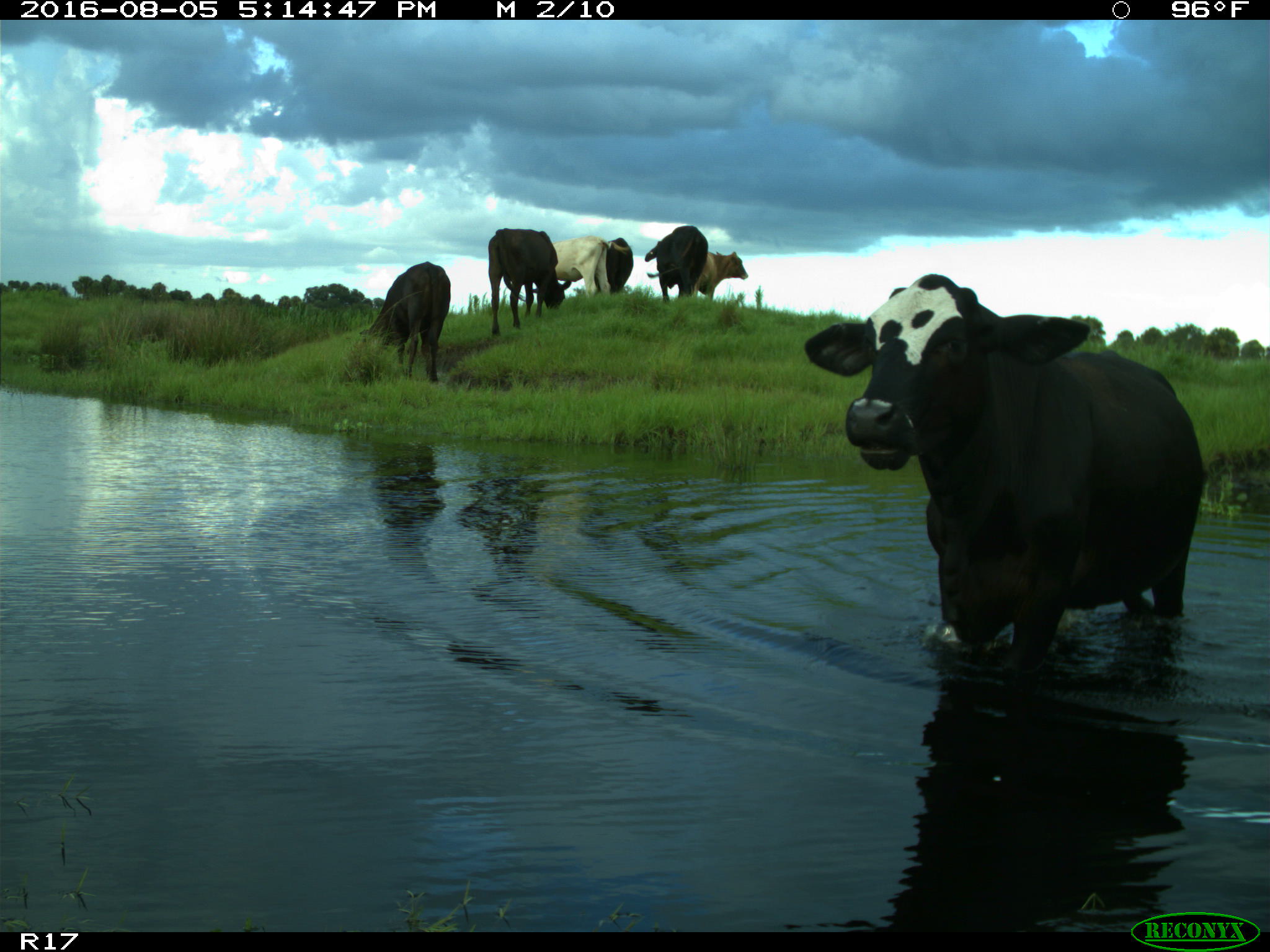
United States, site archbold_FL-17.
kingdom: Animalia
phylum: Chordata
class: Mammalia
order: Artiodactyla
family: Bovidae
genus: Bos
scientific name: Bos taurus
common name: domestic cow